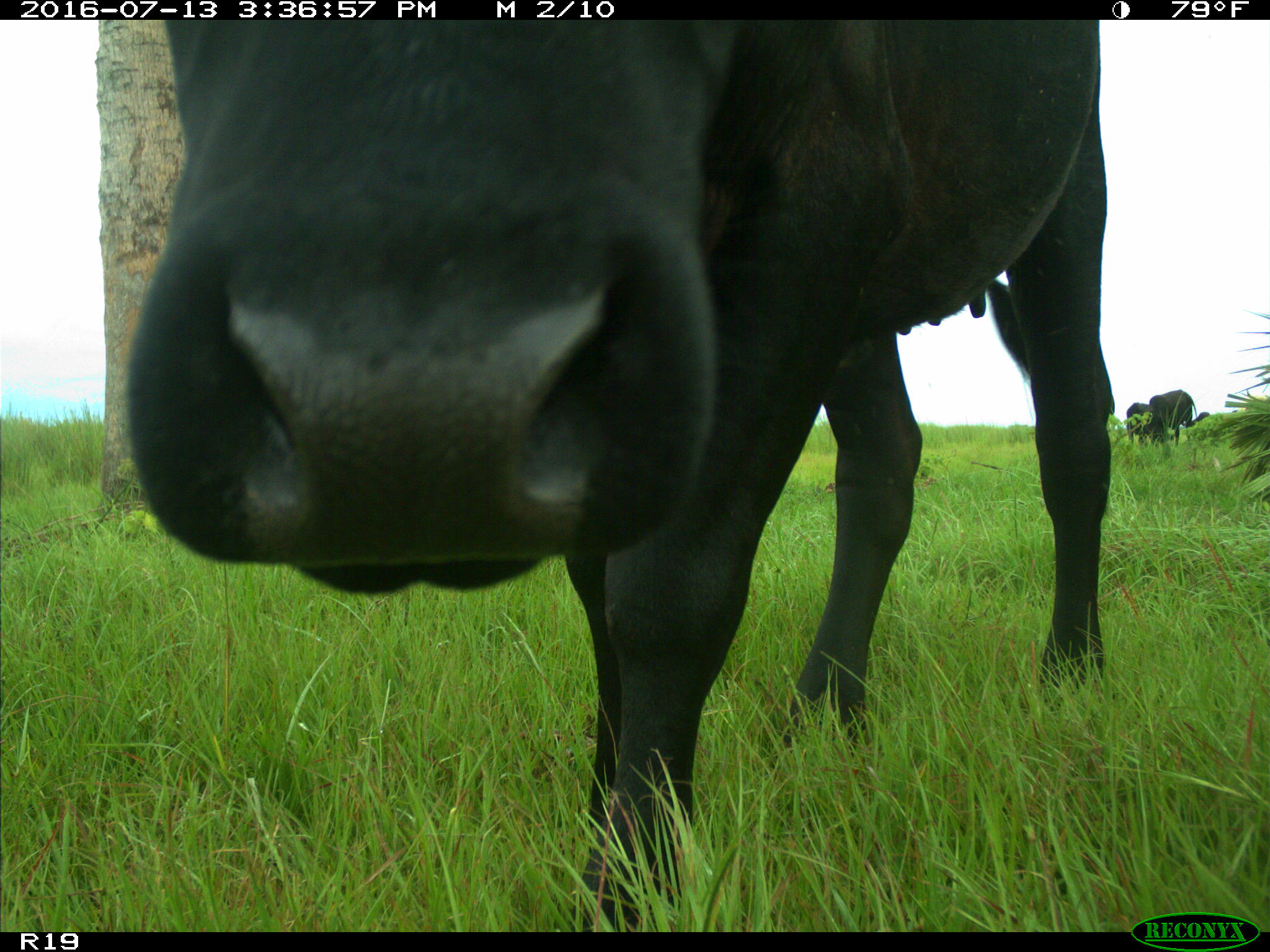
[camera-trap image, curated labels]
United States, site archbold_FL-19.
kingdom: Animalia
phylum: Chordata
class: Mammalia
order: Artiodactyla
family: Bovidae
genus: Bos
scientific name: Bos taurus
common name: domestic cow